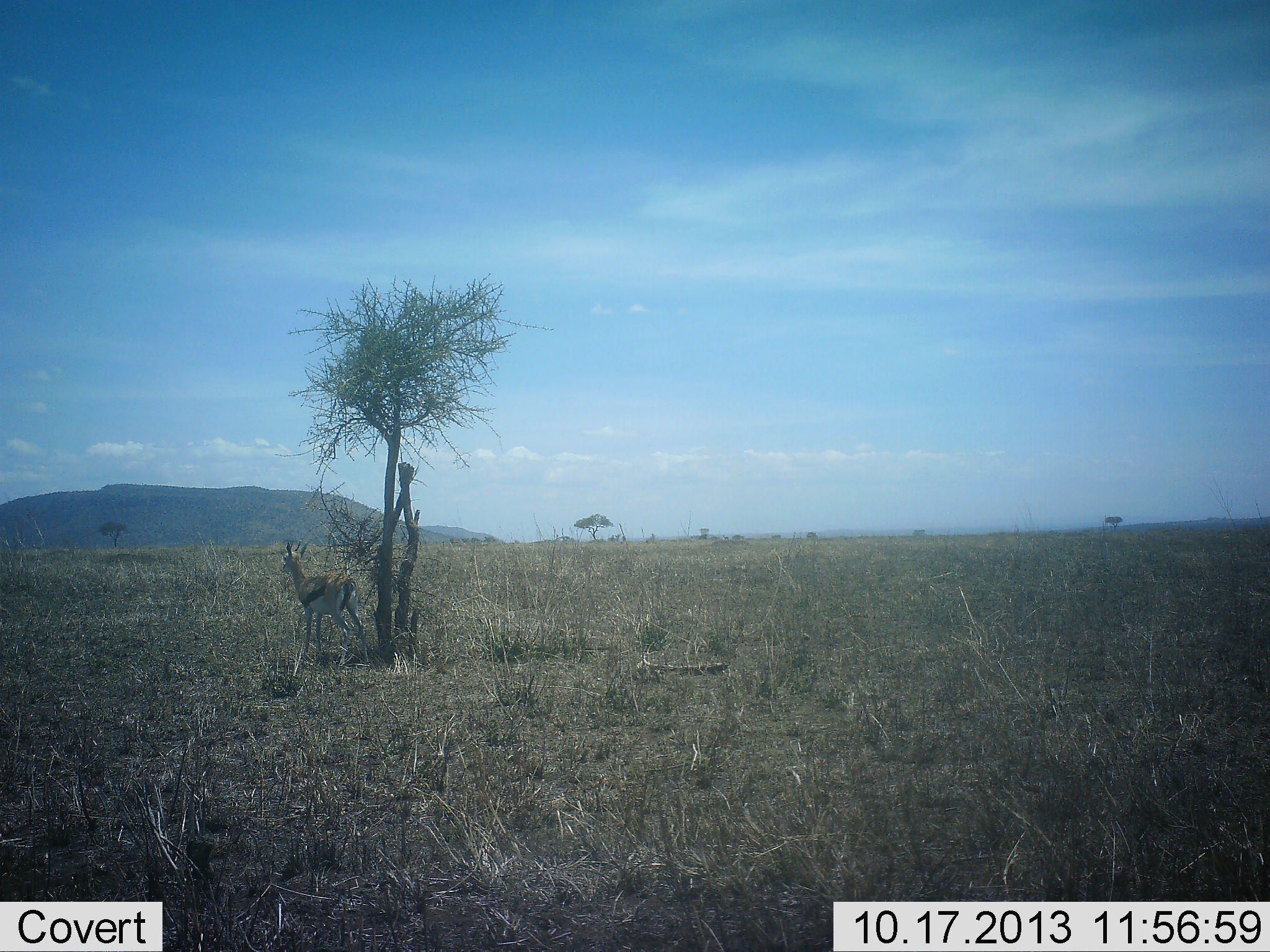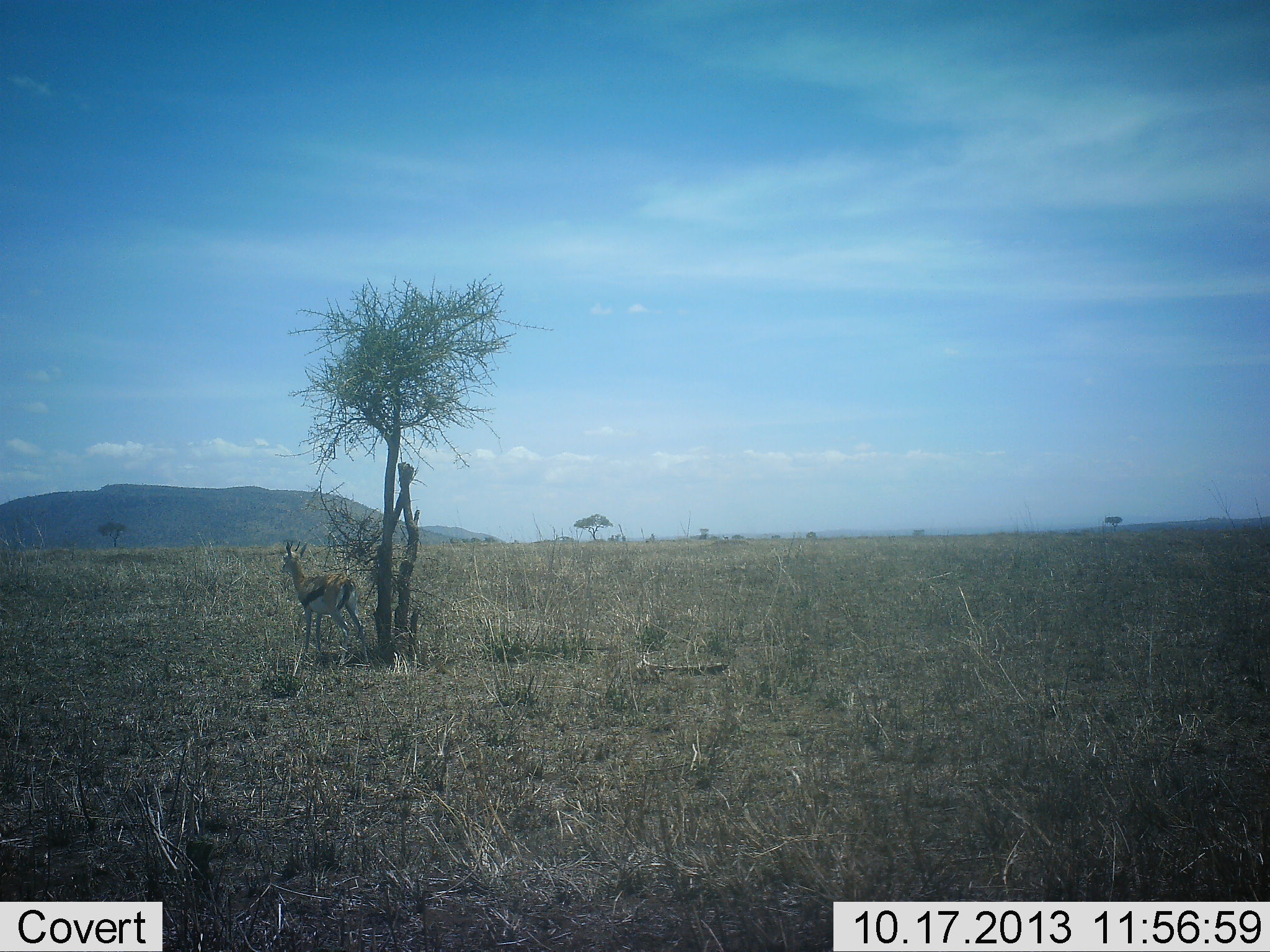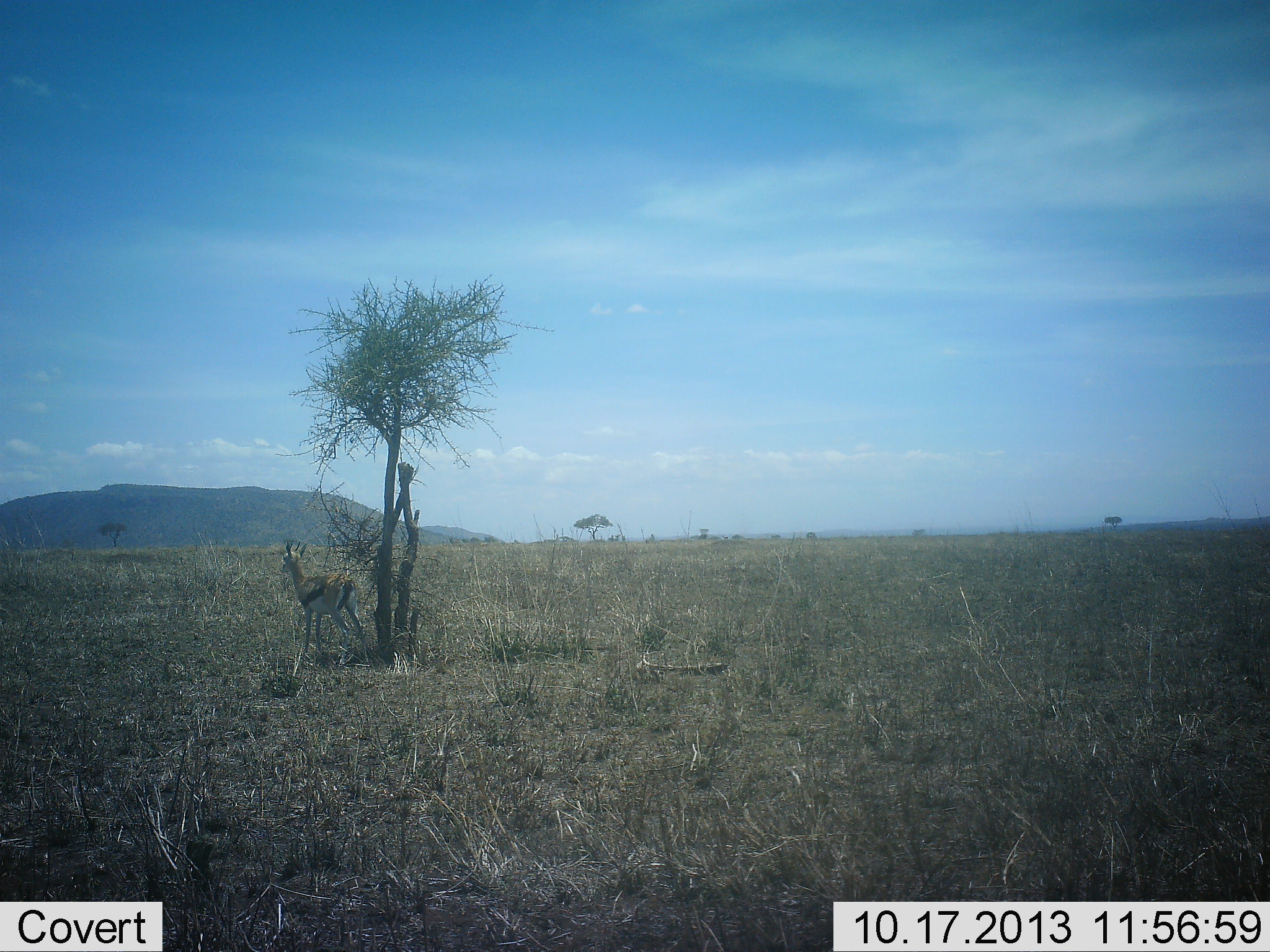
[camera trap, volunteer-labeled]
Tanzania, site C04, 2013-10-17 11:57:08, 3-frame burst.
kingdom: Animalia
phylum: Chordata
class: Mammalia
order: Artiodactyla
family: Bovidae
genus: Eudorcas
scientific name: Eudorcas thomsonii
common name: thomson's gazelle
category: gazellethomsons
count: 1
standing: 90%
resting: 0%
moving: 10%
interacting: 0%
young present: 0%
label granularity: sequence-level